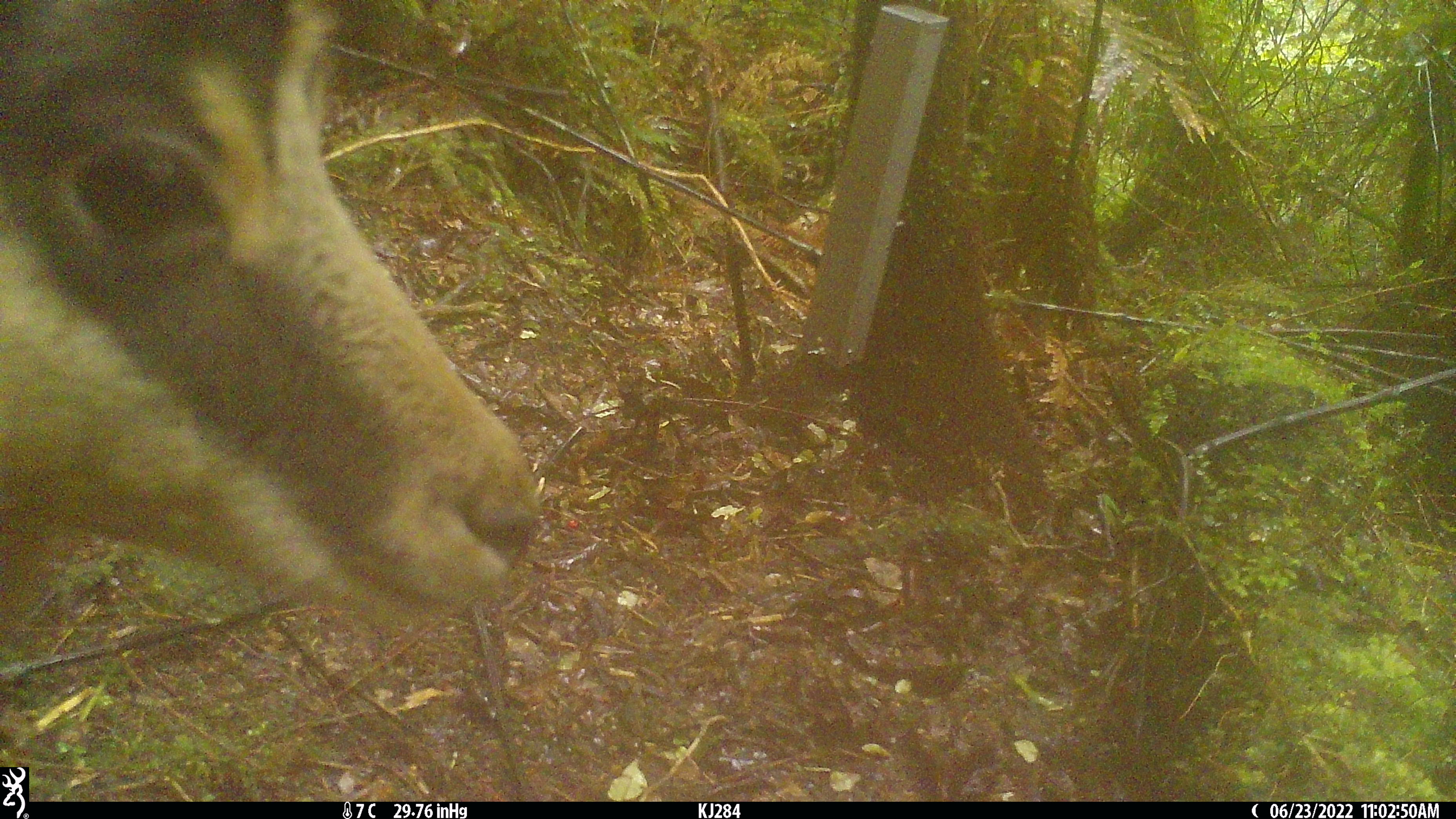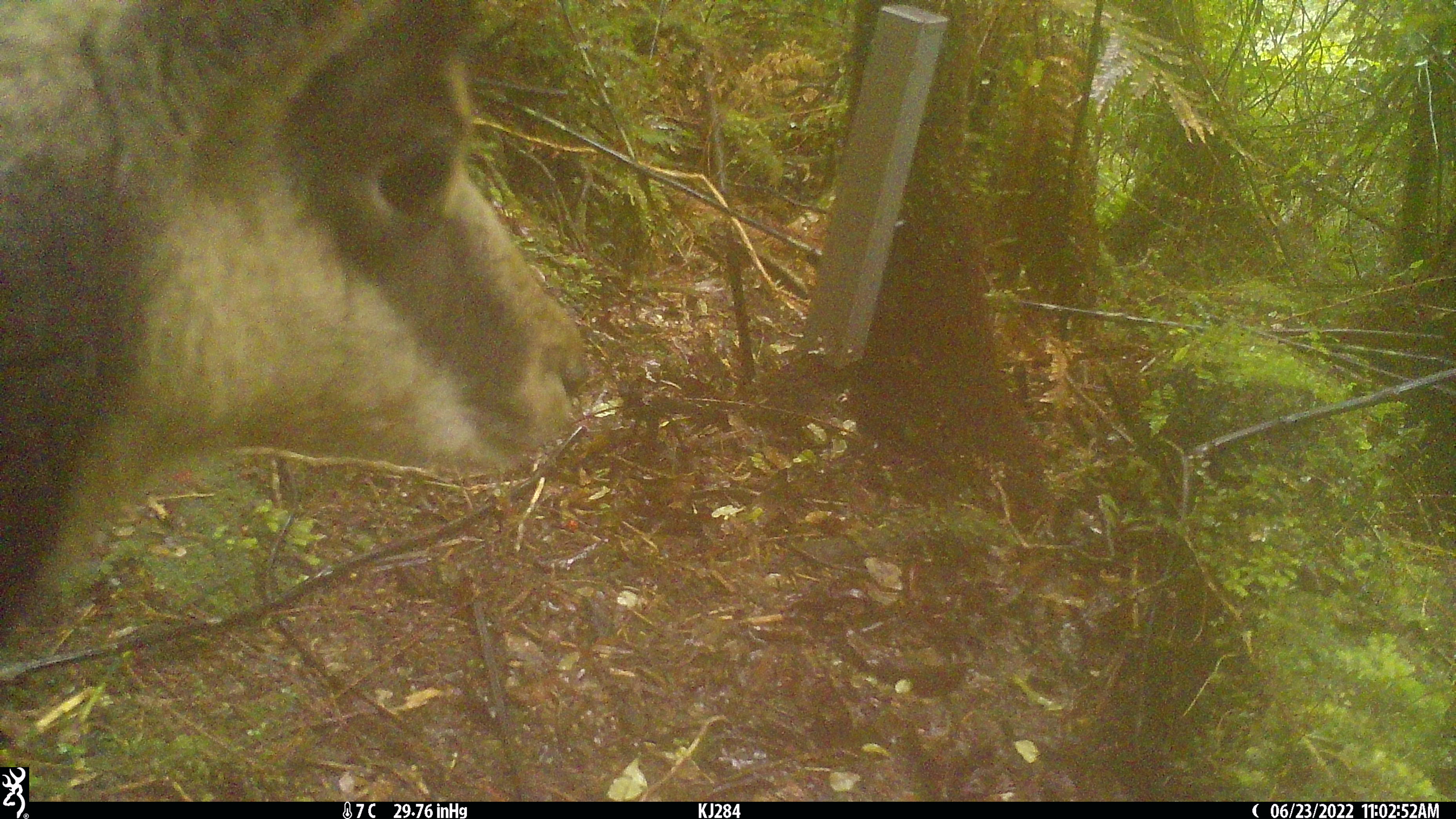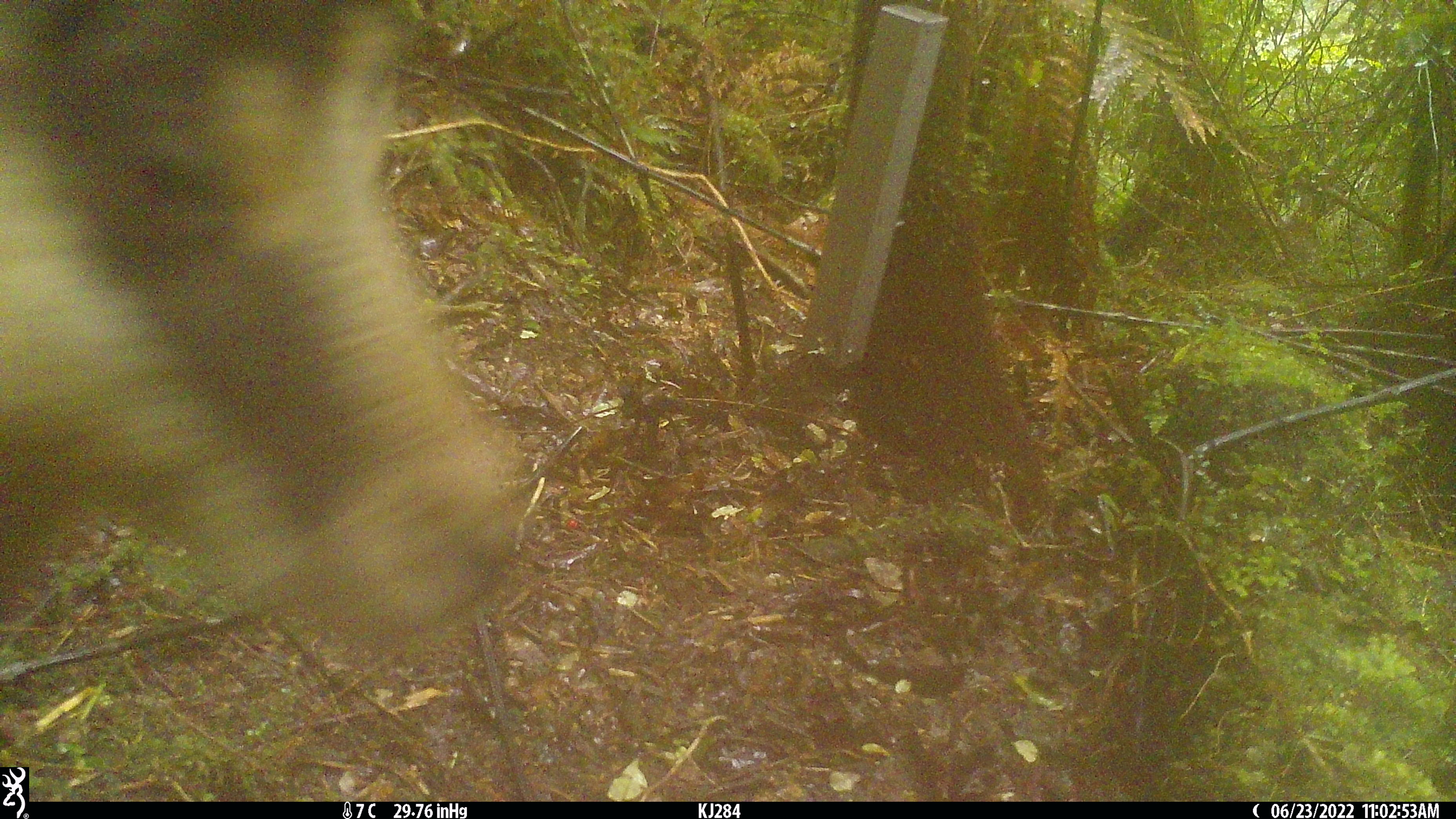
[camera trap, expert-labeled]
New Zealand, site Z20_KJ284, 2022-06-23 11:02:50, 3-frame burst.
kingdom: Animalia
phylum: Chordata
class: Mammalia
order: Artiodactyla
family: Bovidae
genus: Rupicapra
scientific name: Rupicapra rupicapra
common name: alpine chamois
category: chamois